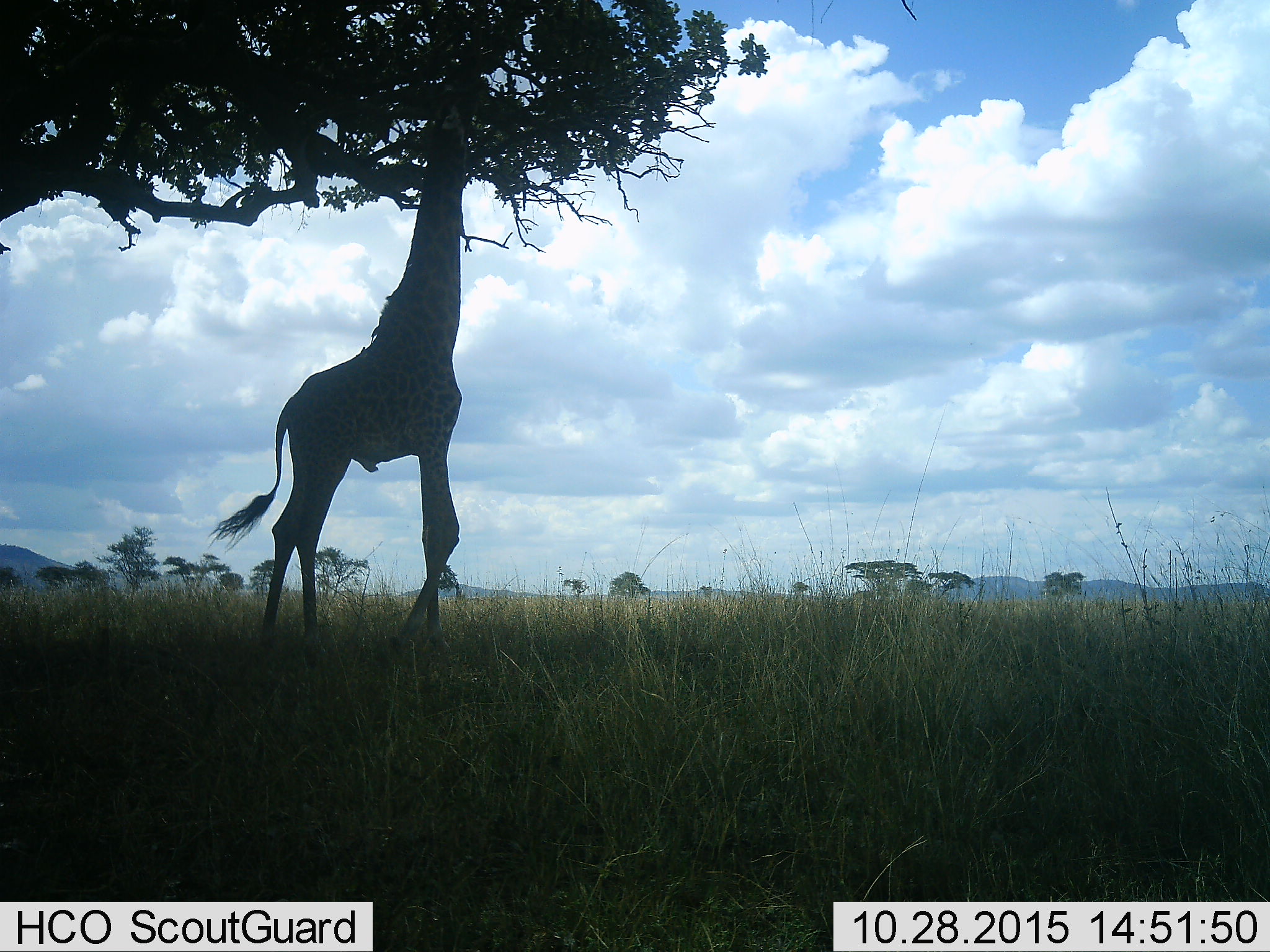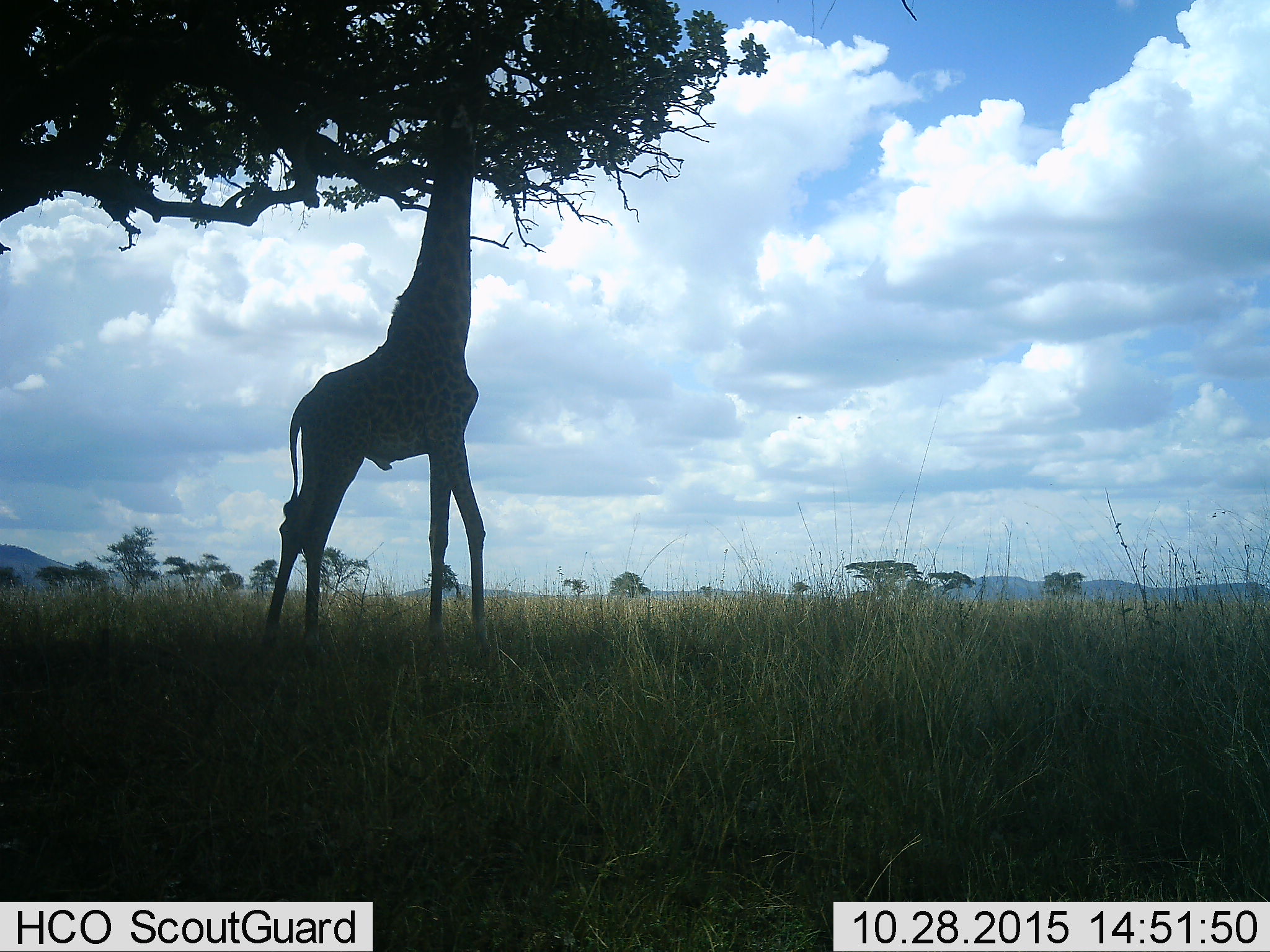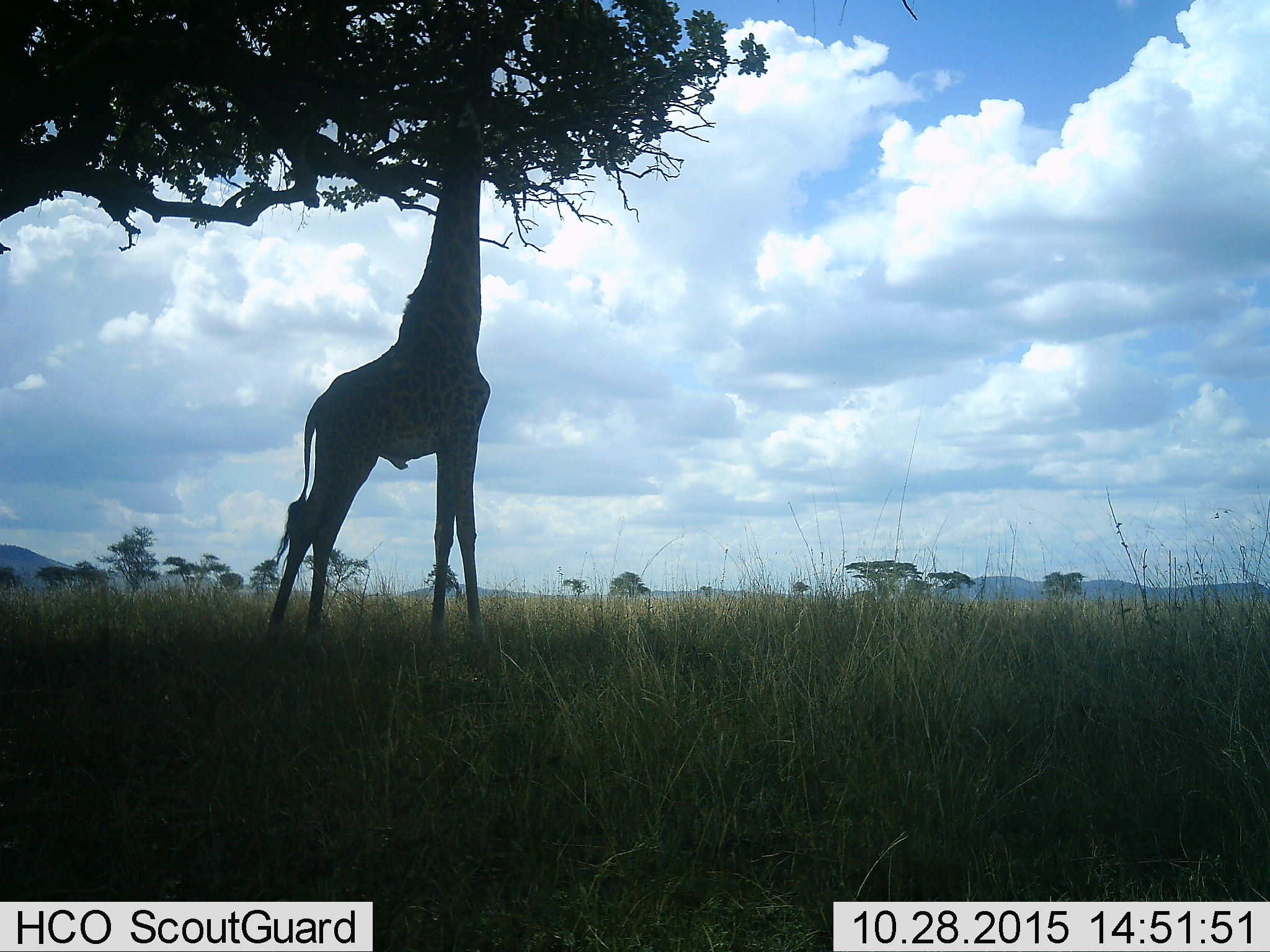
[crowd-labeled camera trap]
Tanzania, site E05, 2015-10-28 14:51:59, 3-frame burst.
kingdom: Animalia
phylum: Chordata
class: Mammalia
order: Artiodactyla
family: Giraffidae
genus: Giraffa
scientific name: Giraffa camelopardalis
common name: giraffe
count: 1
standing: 20%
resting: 0%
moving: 5%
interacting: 0%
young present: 0%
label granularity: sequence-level